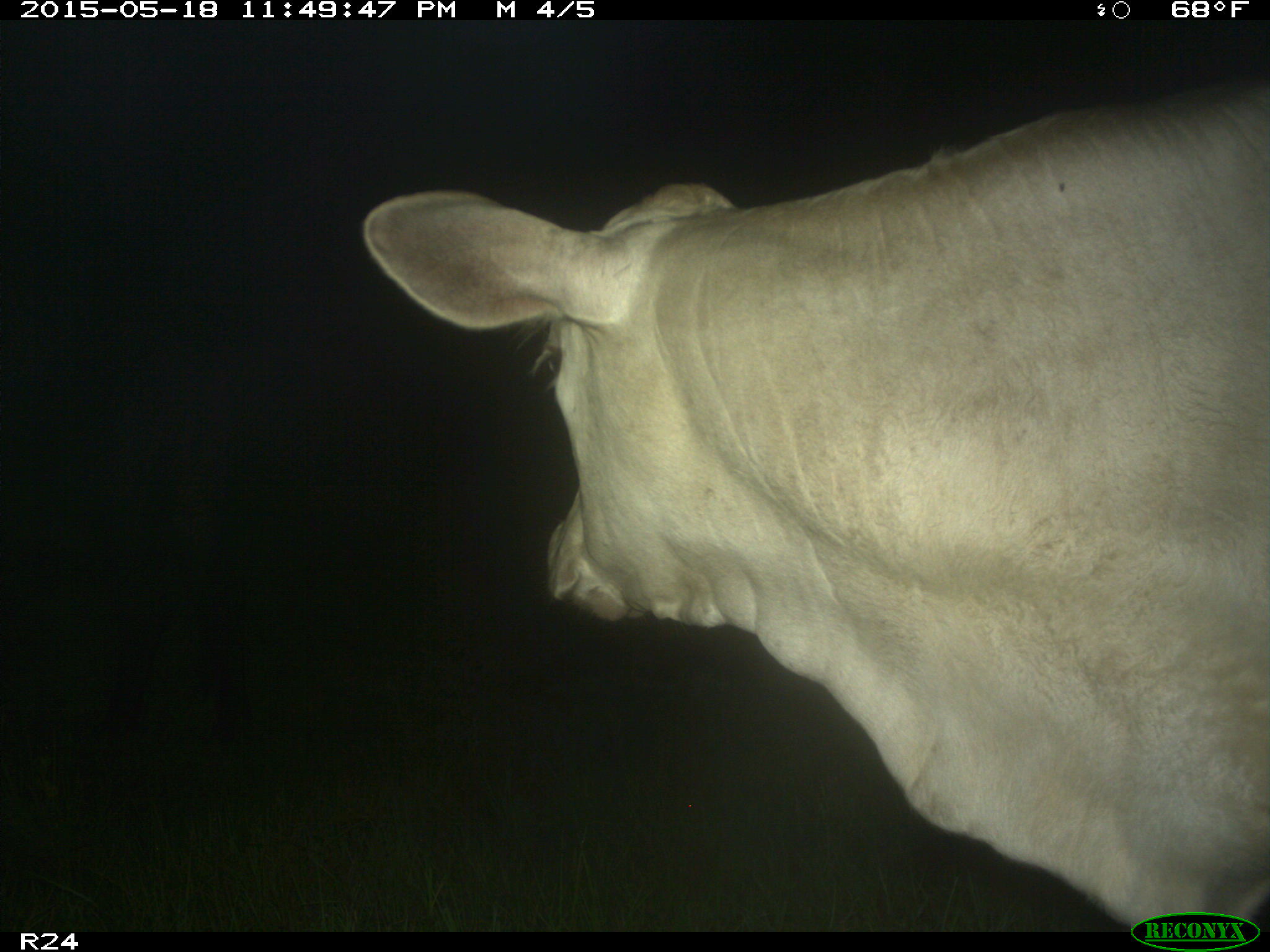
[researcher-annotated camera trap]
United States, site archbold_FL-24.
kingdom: Animalia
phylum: Chordata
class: Mammalia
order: Artiodactyla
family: Bovidae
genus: Bos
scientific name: Bos taurus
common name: domestic cow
Bos taurus (domestic cow).